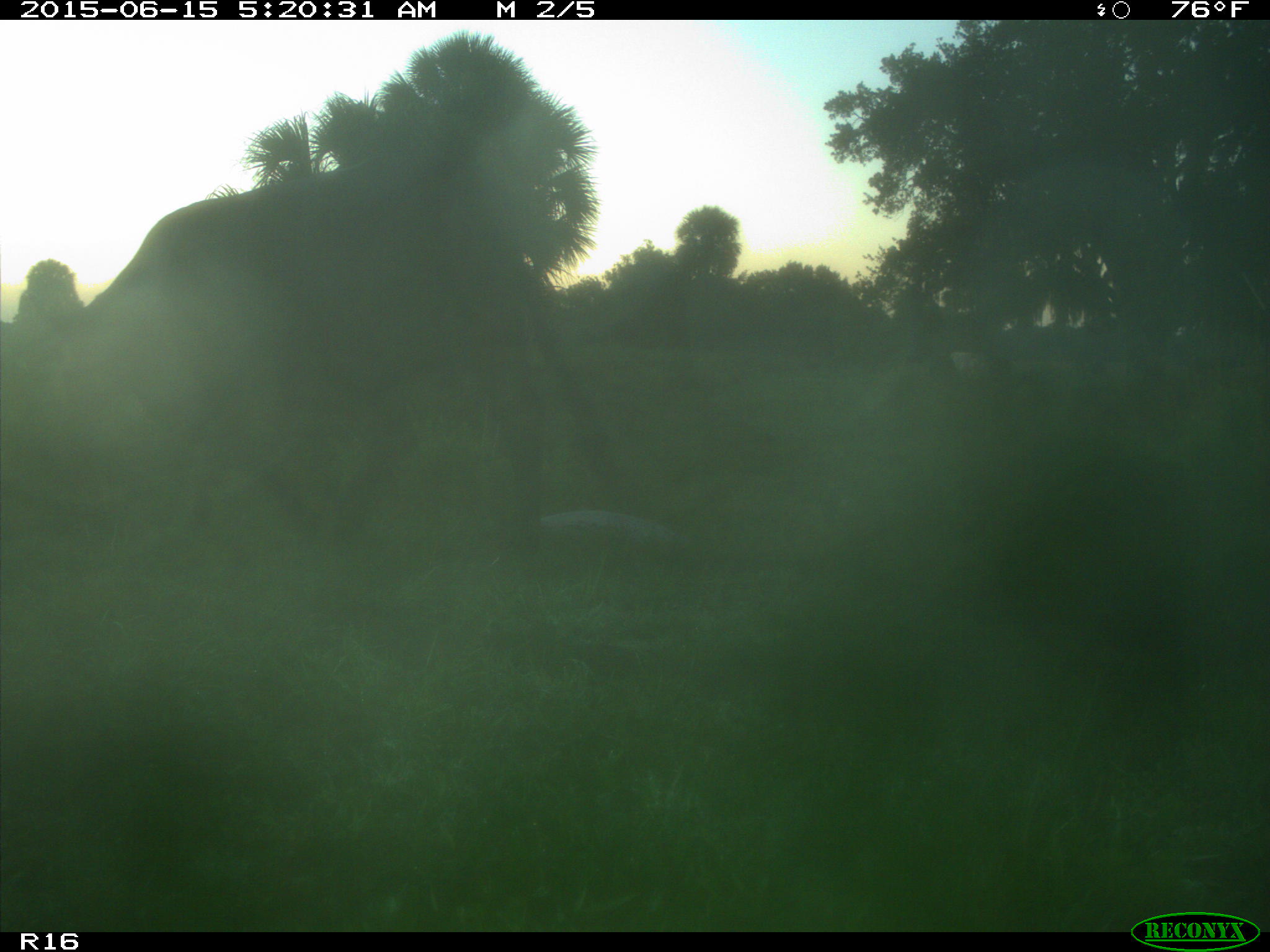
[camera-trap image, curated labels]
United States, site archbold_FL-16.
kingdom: Animalia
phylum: Chordata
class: Mammalia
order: Artiodactyla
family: Bovidae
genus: Bos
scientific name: Bos taurus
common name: domestic cow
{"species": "Bos taurus (domestic cow)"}